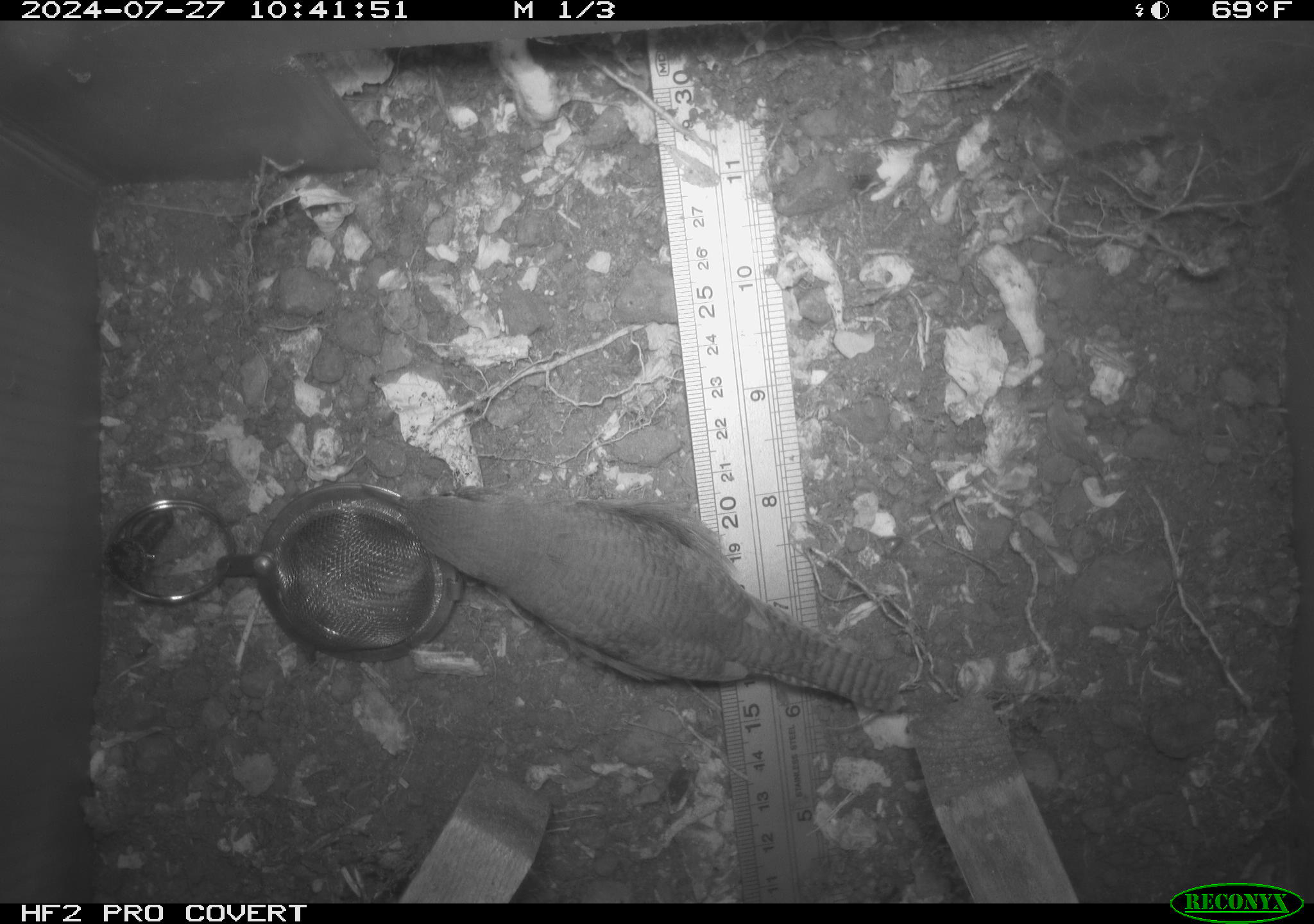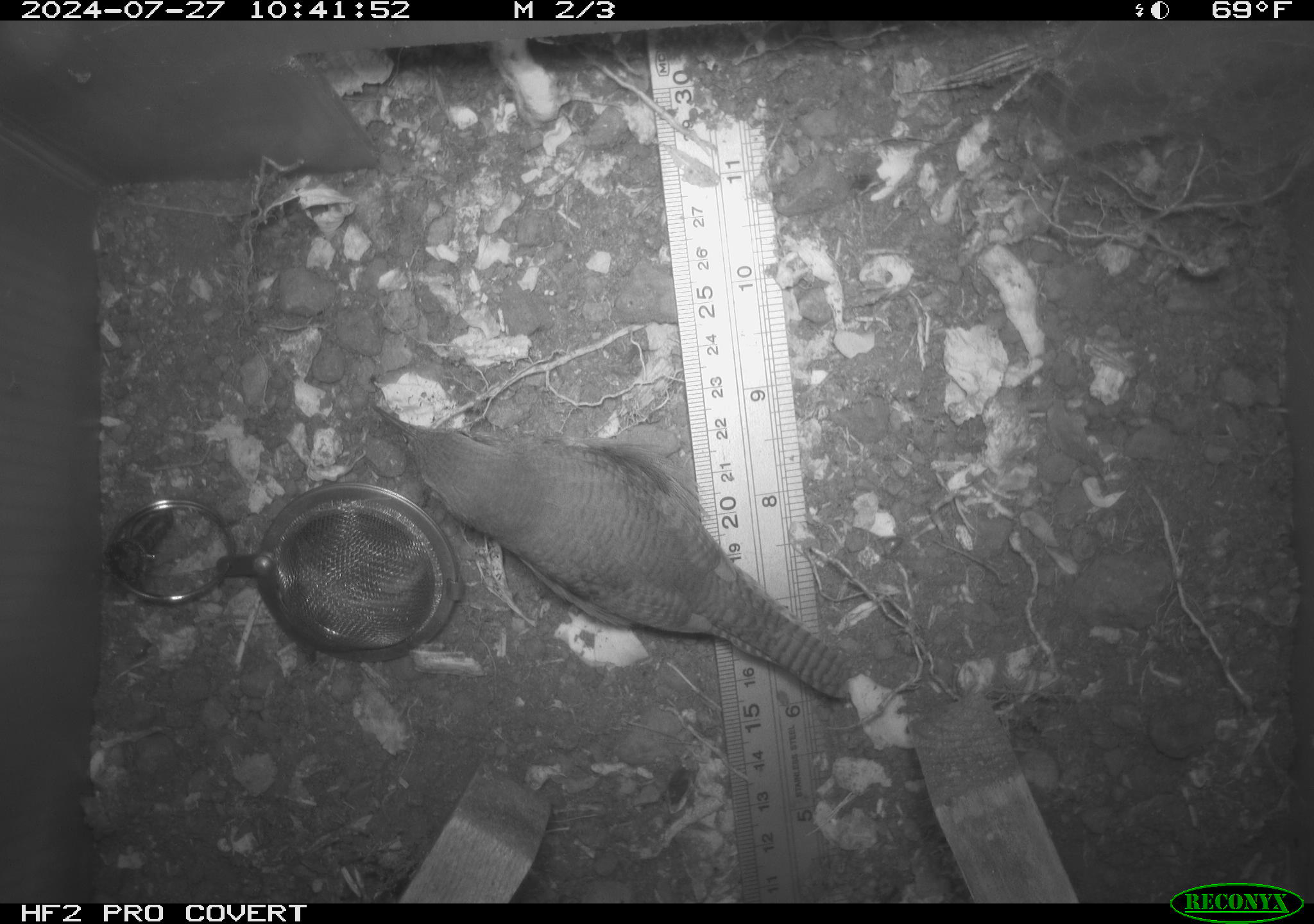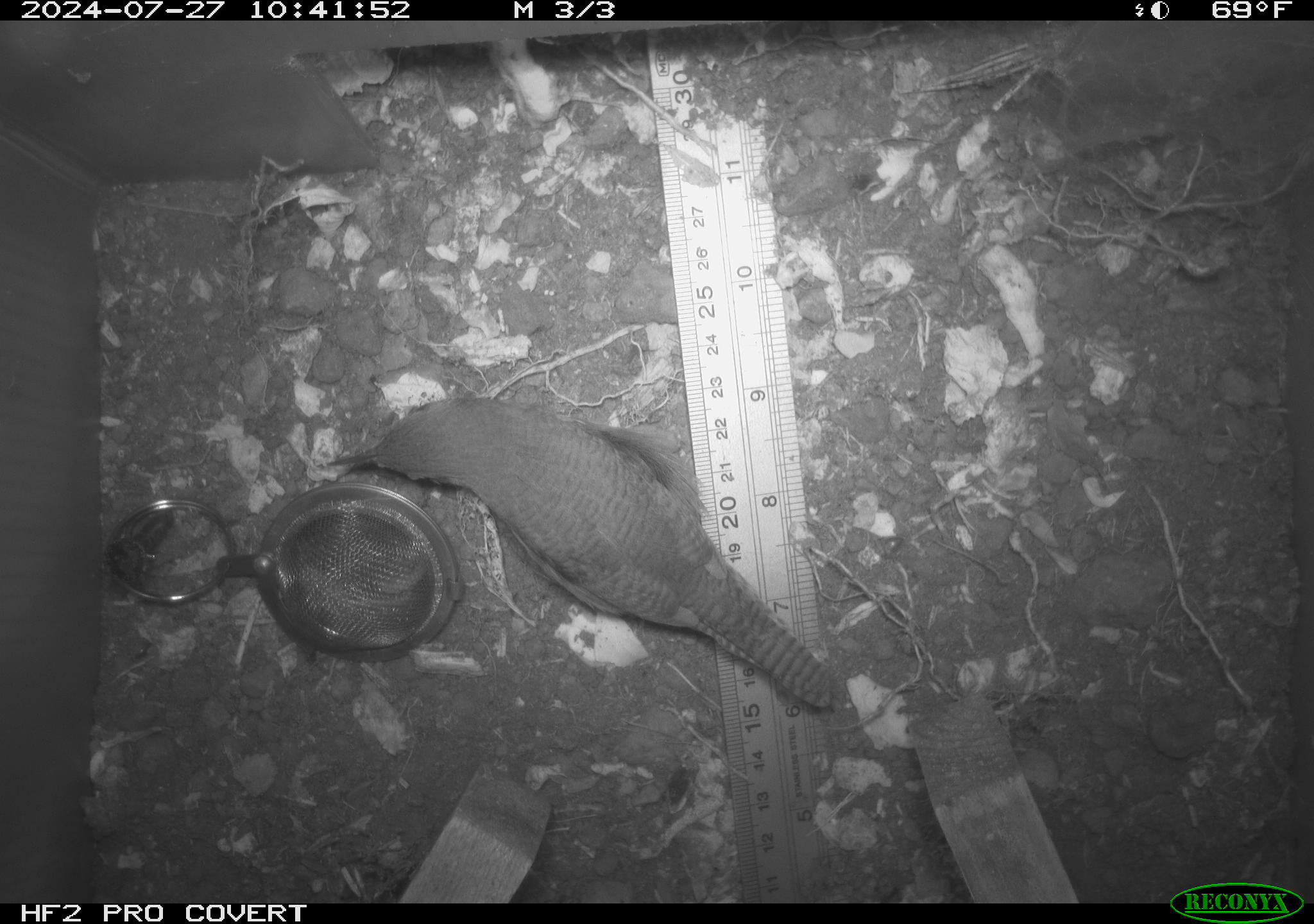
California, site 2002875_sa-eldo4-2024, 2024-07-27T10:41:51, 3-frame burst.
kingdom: Animalia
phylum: Chordata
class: Aves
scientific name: Aves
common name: bird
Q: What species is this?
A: Bird (Aves).